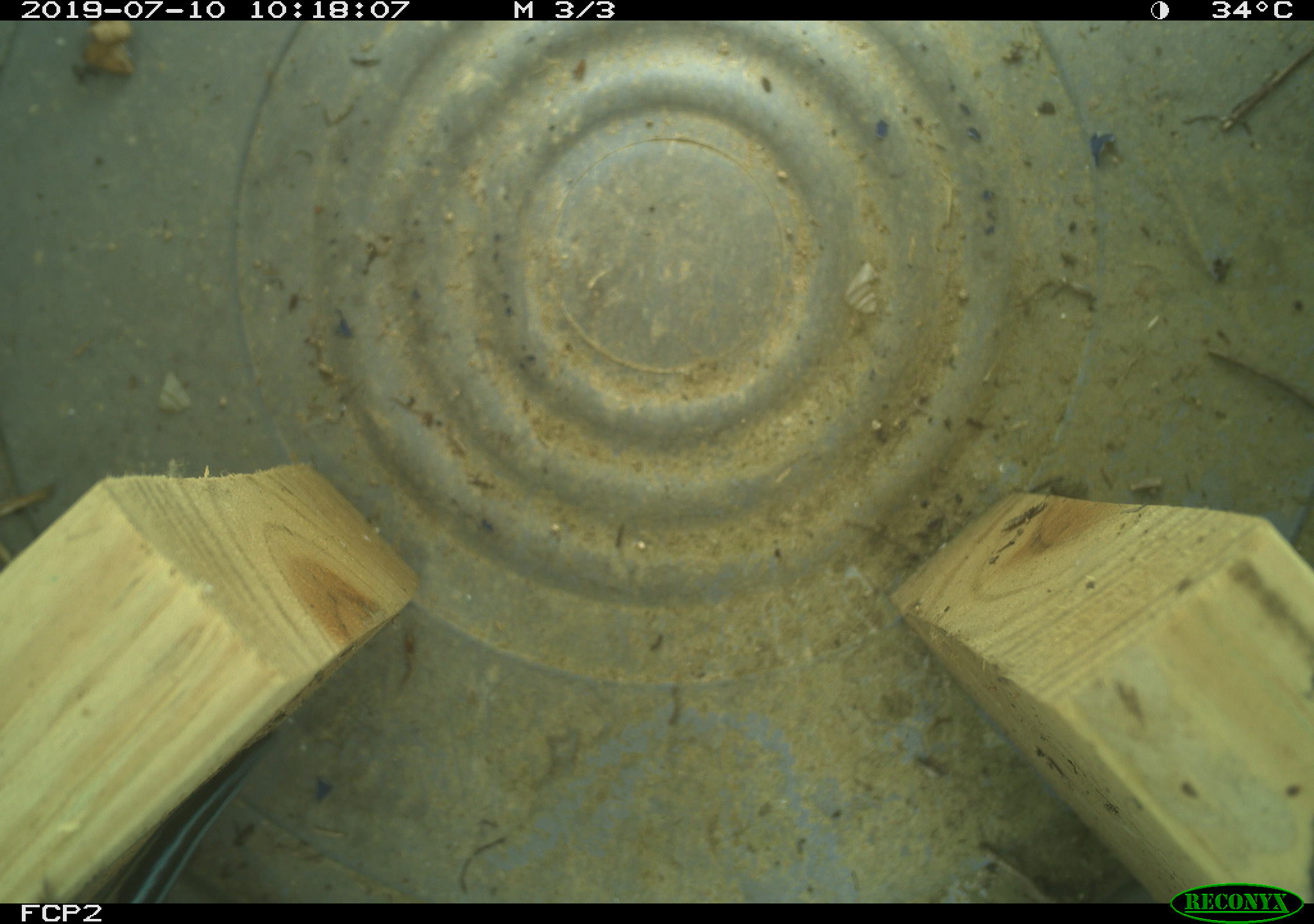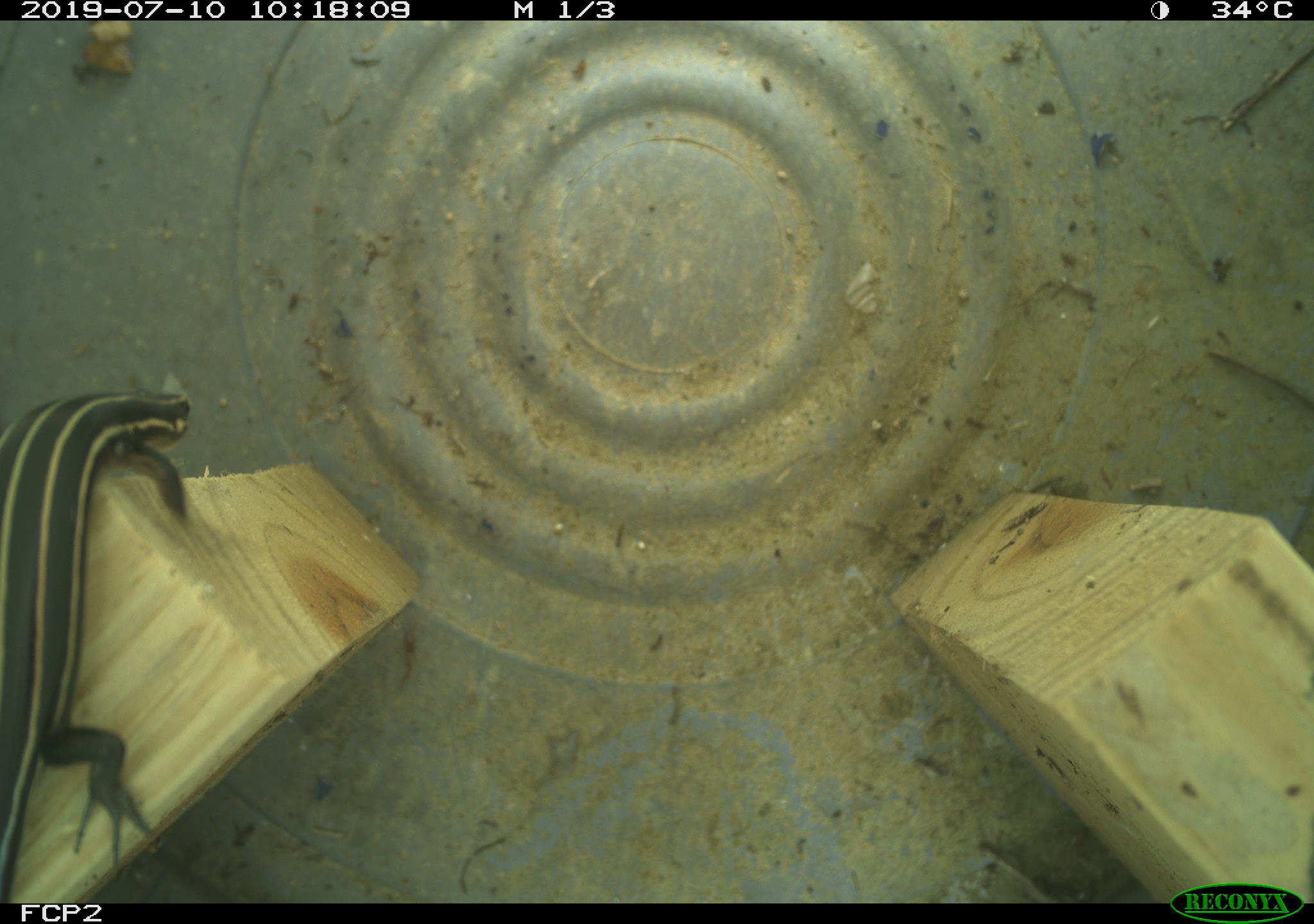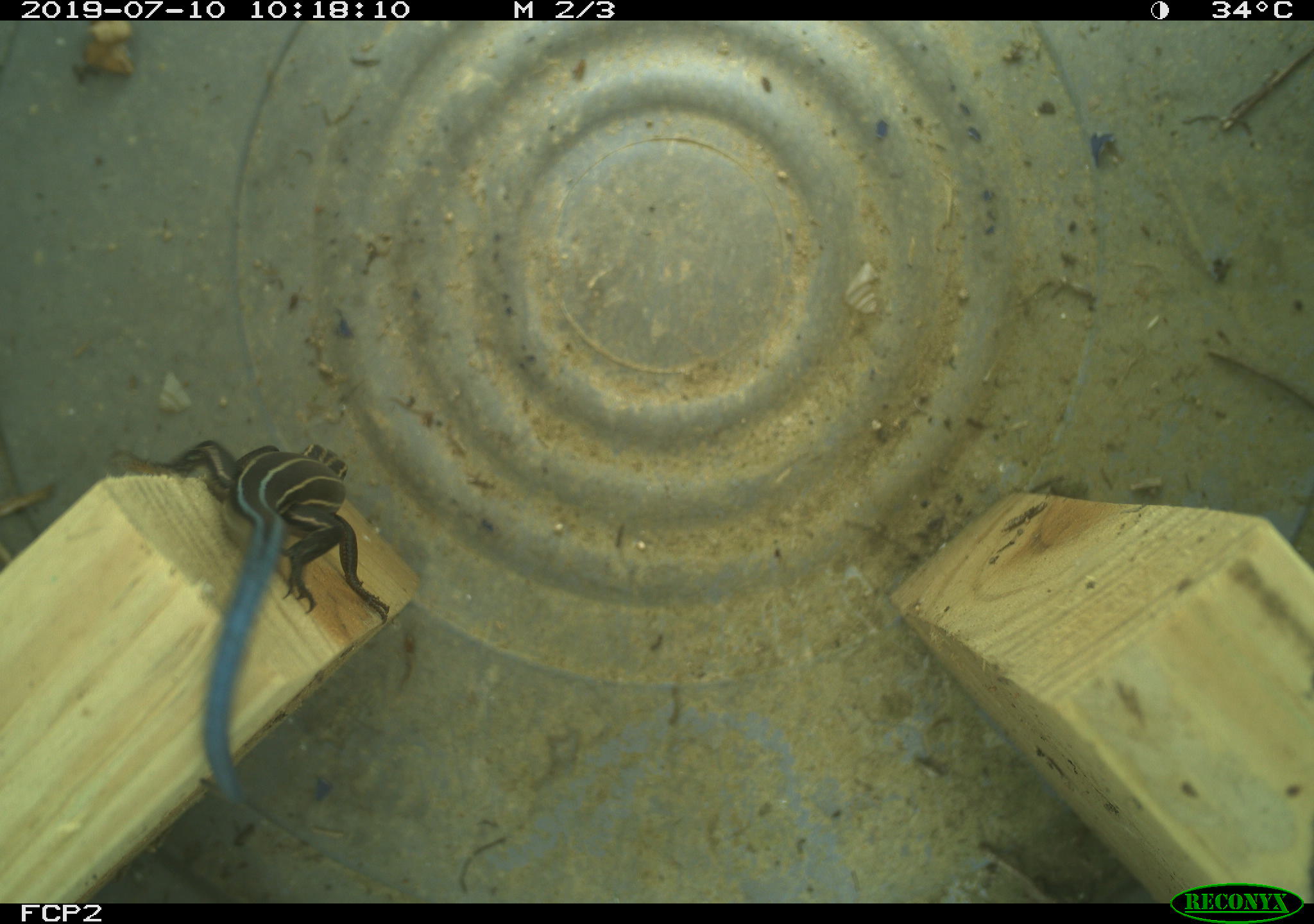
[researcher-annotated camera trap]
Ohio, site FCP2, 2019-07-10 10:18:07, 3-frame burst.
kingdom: Animalia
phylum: Chordata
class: Reptilia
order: Squamata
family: Scincidae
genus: Plestiodon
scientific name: Plestiodon fasciatus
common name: common five-lined skink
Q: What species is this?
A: Common five-lined skink (Plestiodon fasciatus).